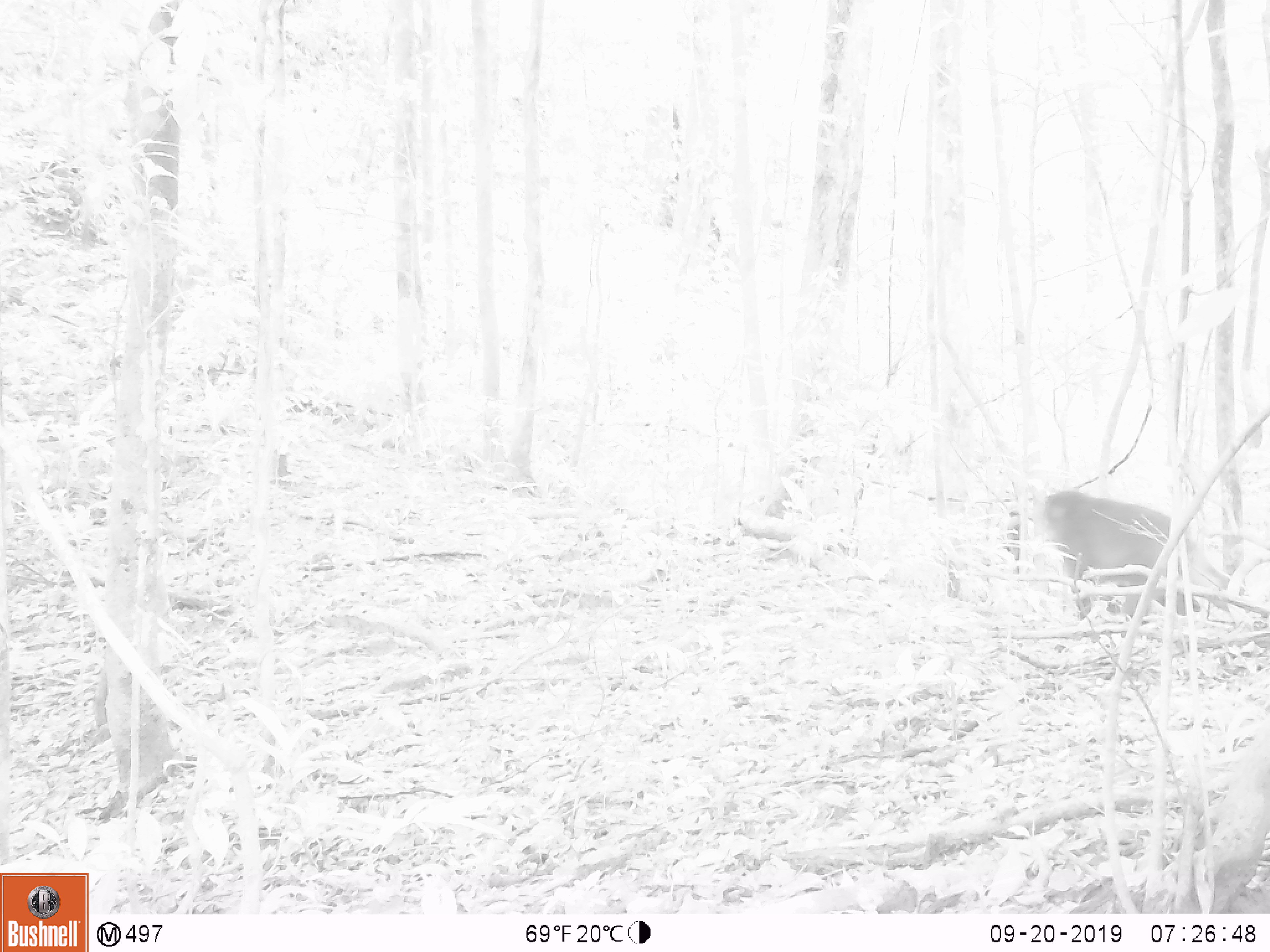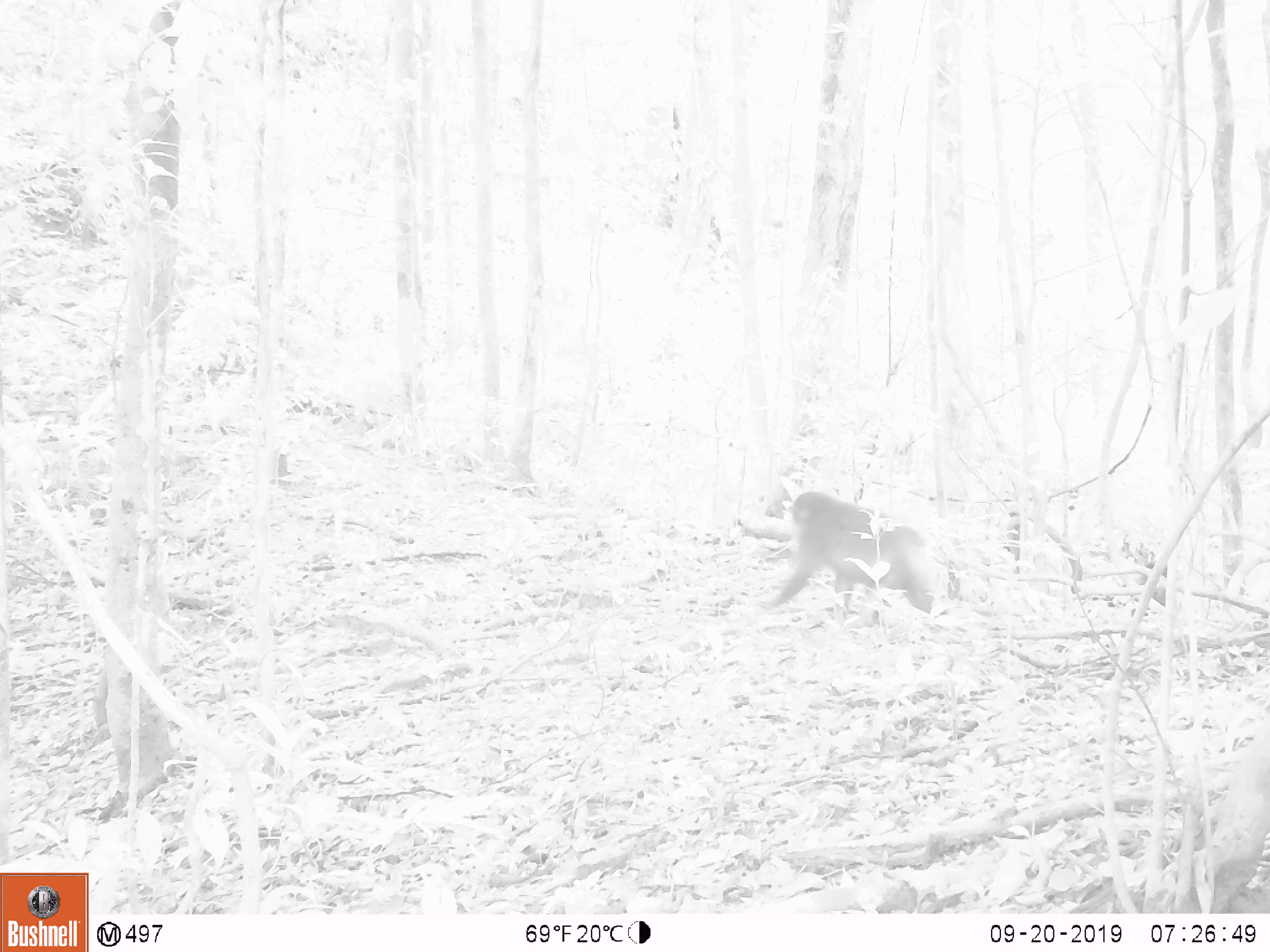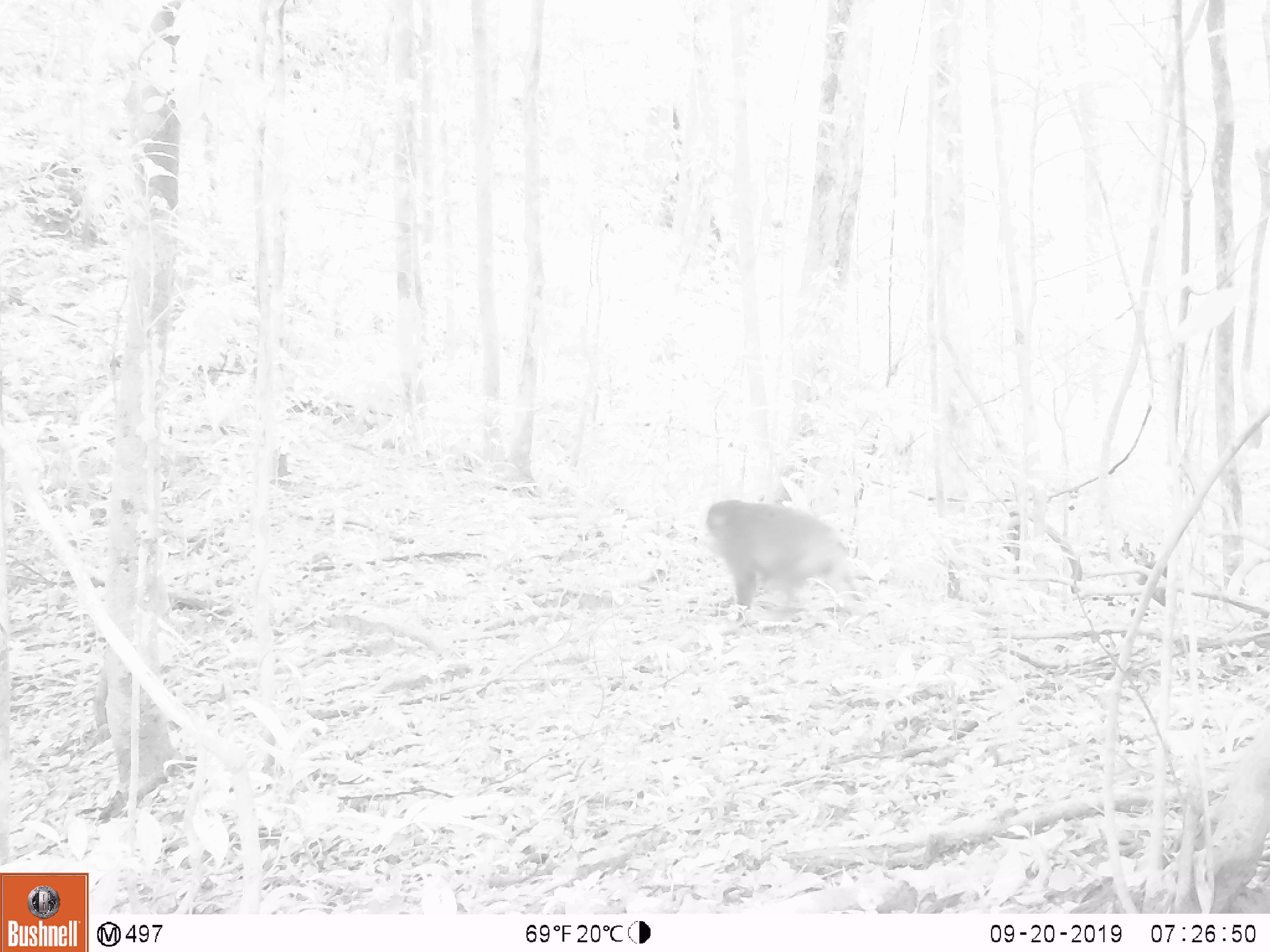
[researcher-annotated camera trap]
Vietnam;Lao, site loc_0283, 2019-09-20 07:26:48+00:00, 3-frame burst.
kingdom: Animalia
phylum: Chordata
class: Mammalia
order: Primates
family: Cercopithecidae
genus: Macaca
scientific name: Macaca arctoides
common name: stump-tailed macaque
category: stump tailed macaque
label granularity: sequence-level